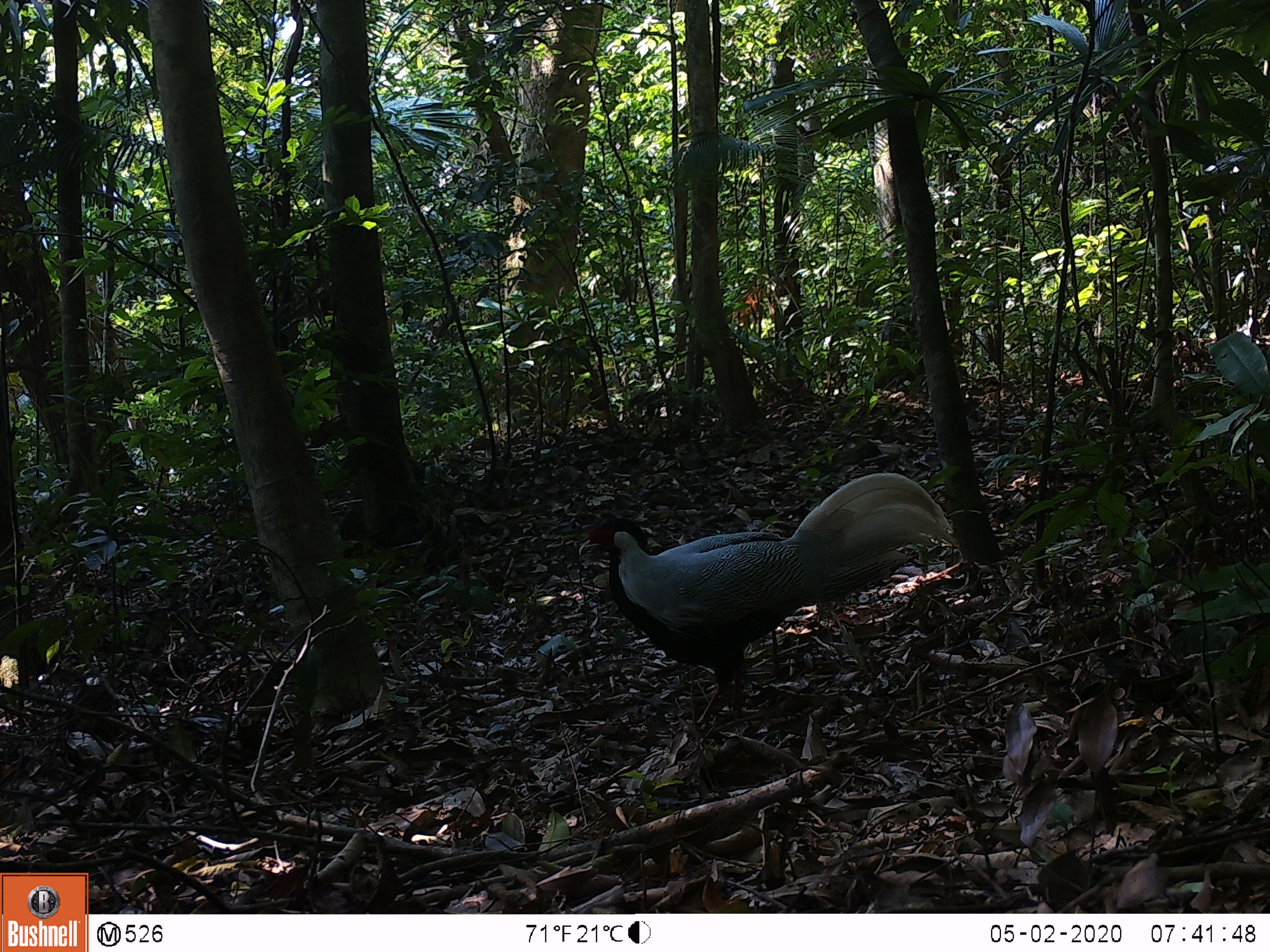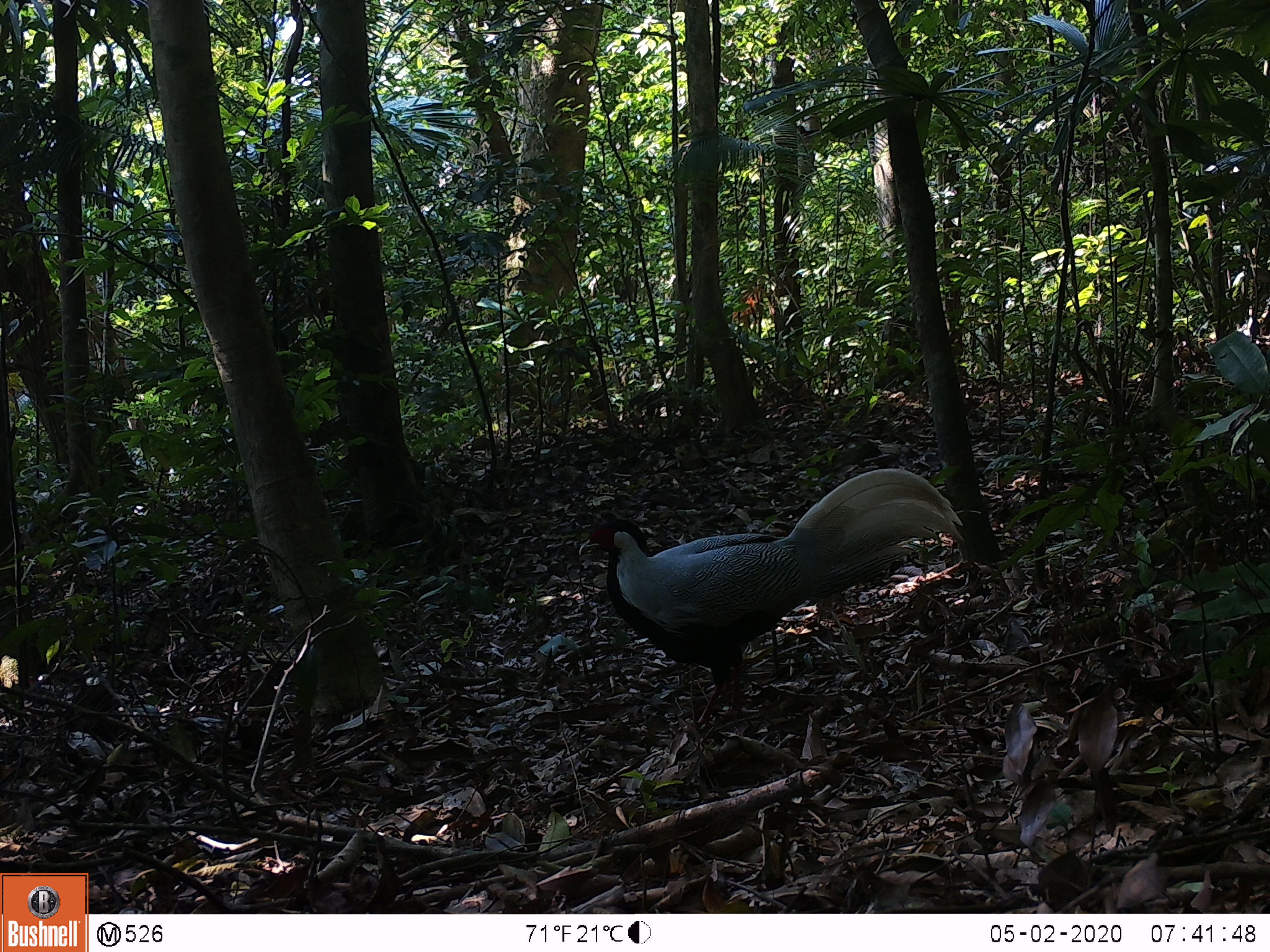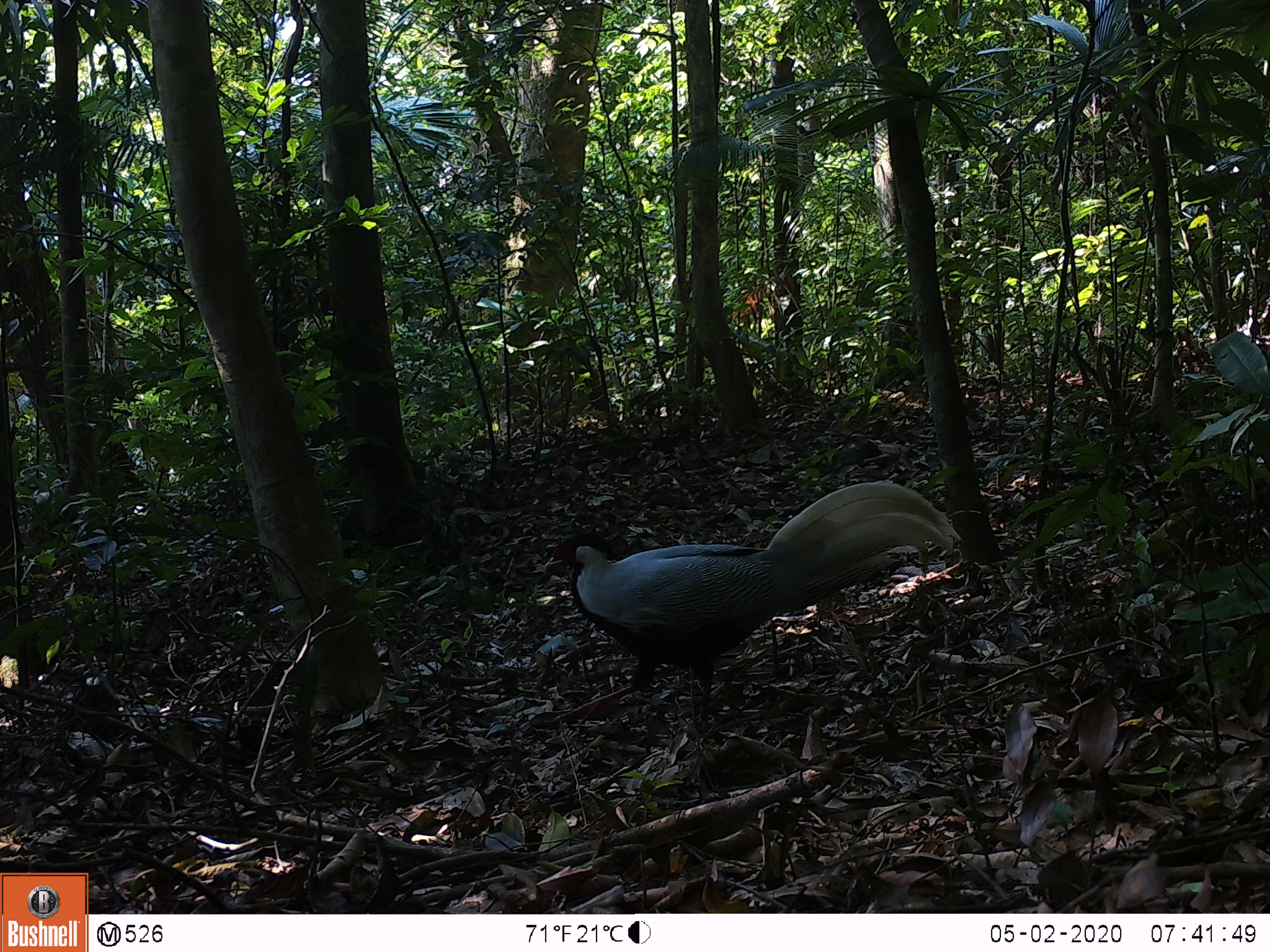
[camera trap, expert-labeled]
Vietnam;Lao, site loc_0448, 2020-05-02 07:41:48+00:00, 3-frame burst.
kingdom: Animalia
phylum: Chordata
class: Aves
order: Galliformes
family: Phasianidae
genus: Lophura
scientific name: Lophura nycthemera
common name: silver pheasant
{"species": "silver pheasant (Lophura nycthemera)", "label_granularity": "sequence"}